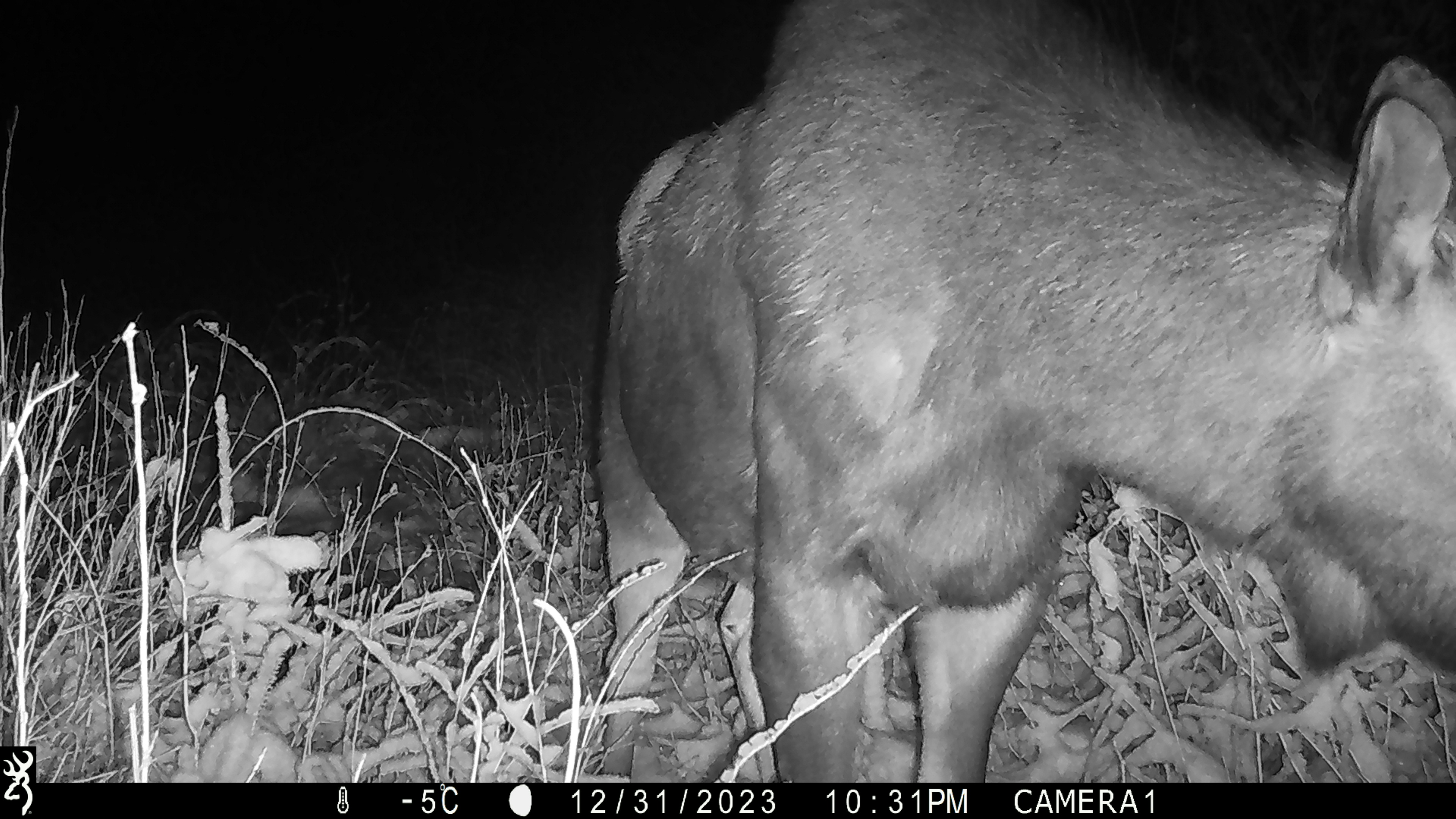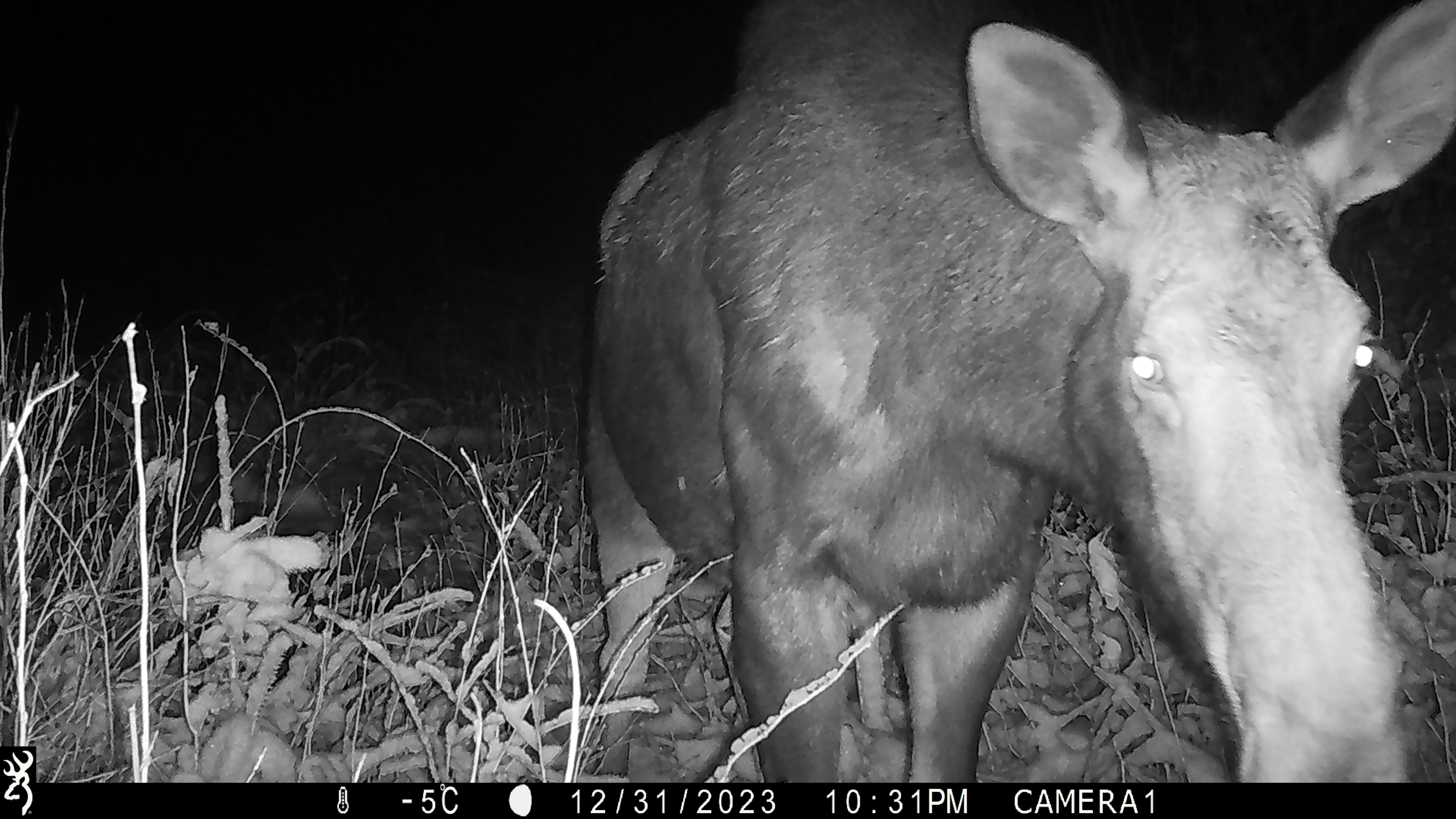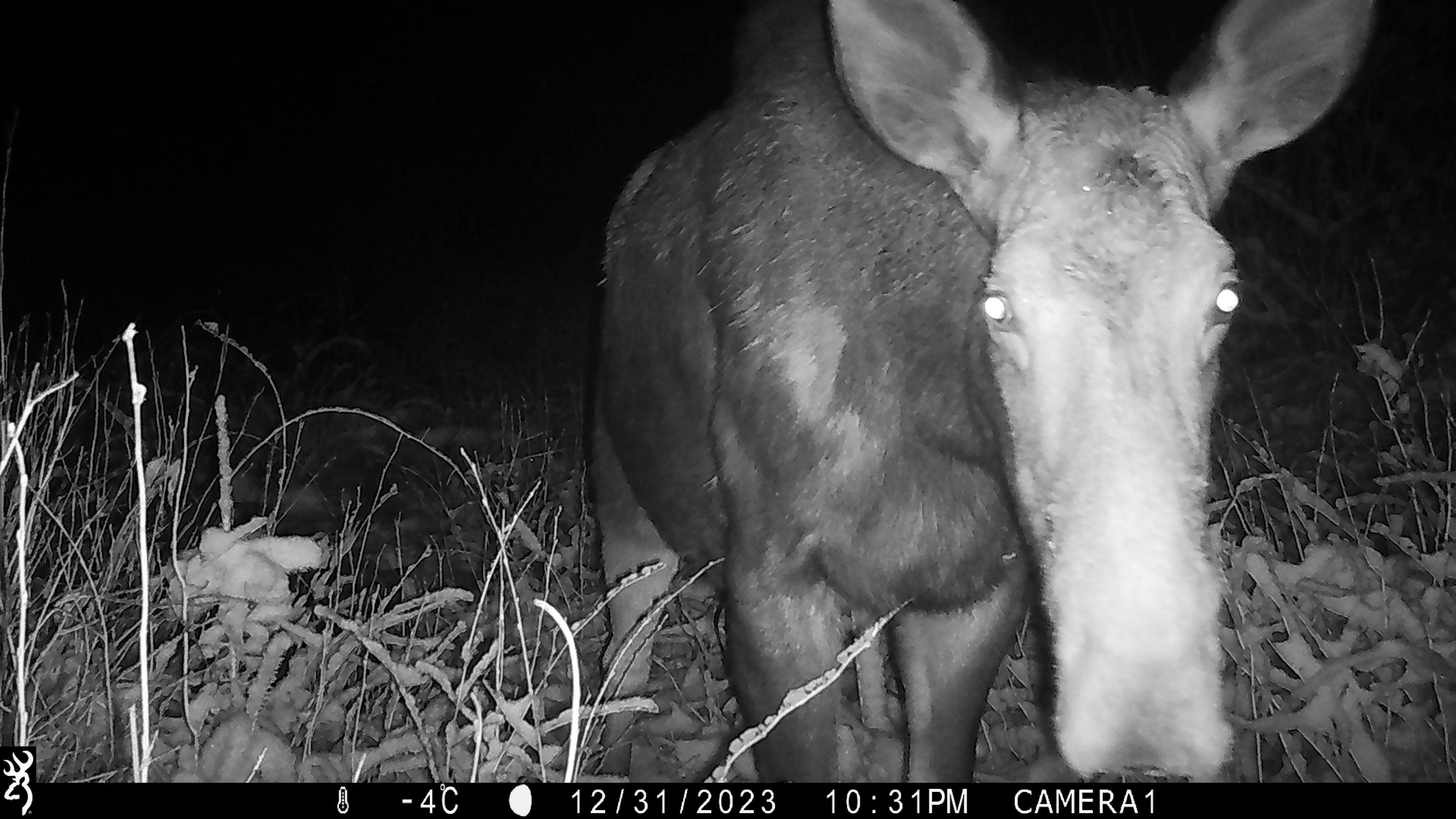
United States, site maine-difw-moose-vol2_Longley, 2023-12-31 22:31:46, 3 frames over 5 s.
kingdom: Animalia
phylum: Chordata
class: Mammalia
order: Artiodactyla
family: Cervidae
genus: Alces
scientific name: Alces alces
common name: moose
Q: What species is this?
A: Moose (Alces alces).